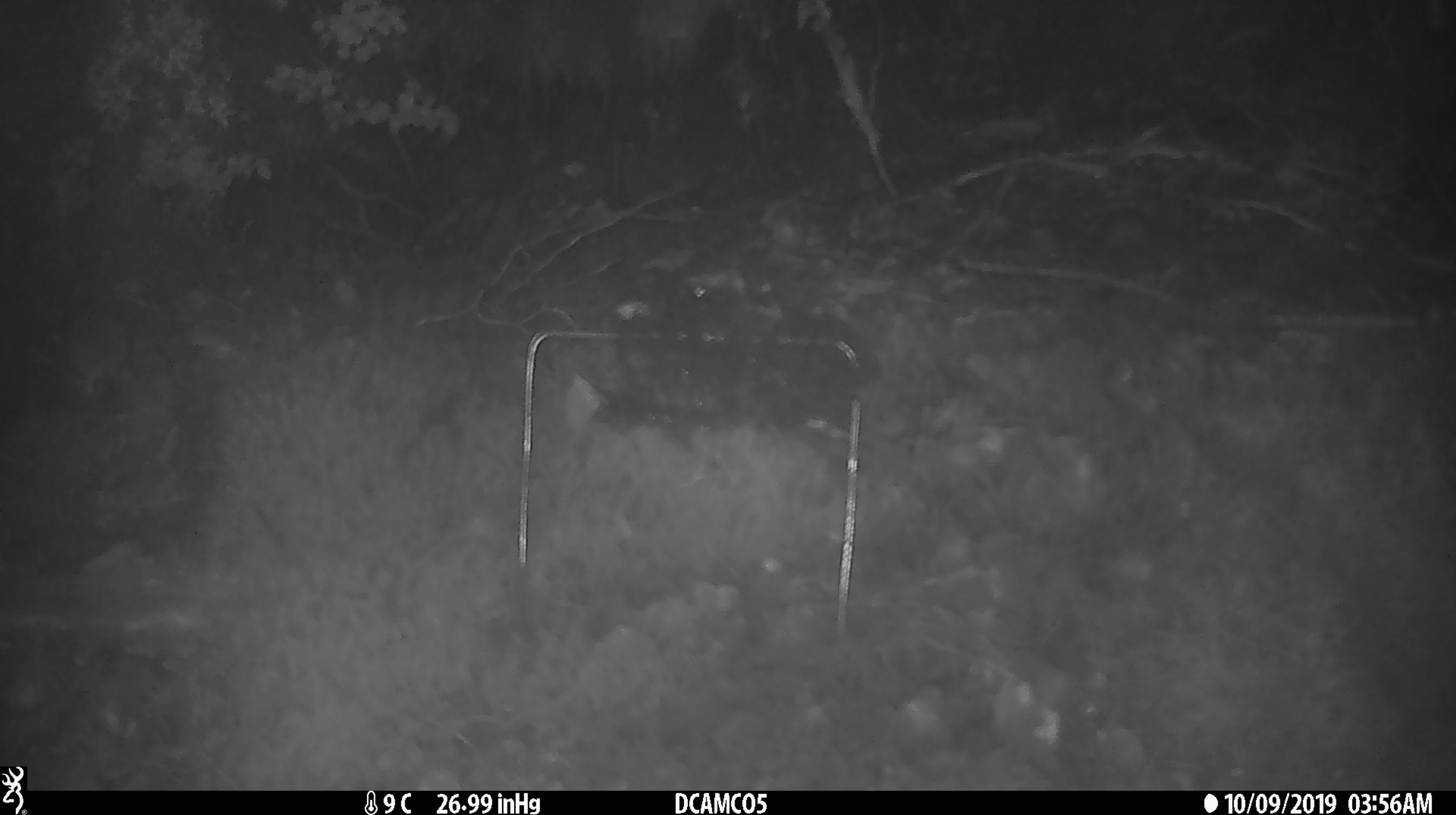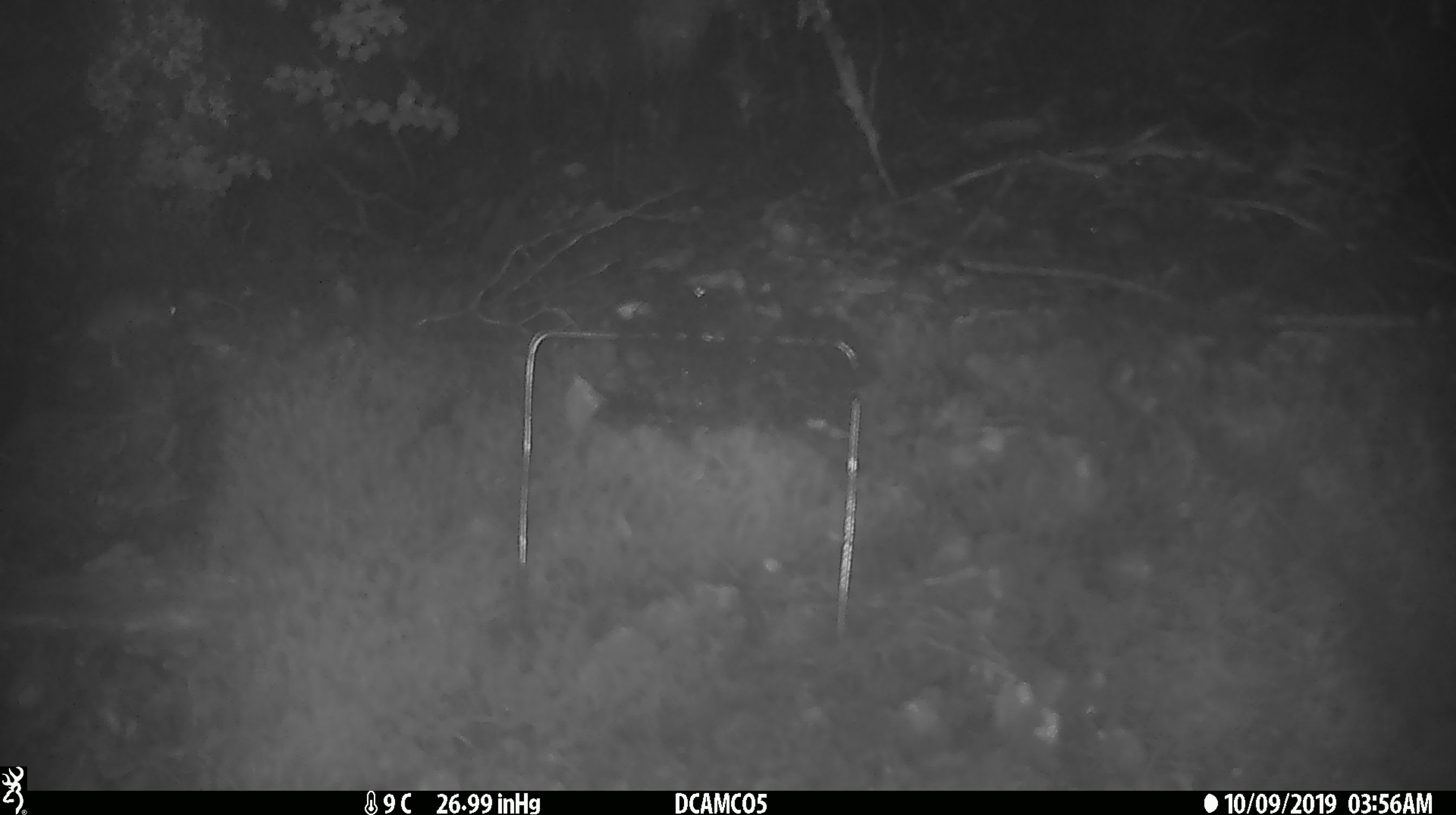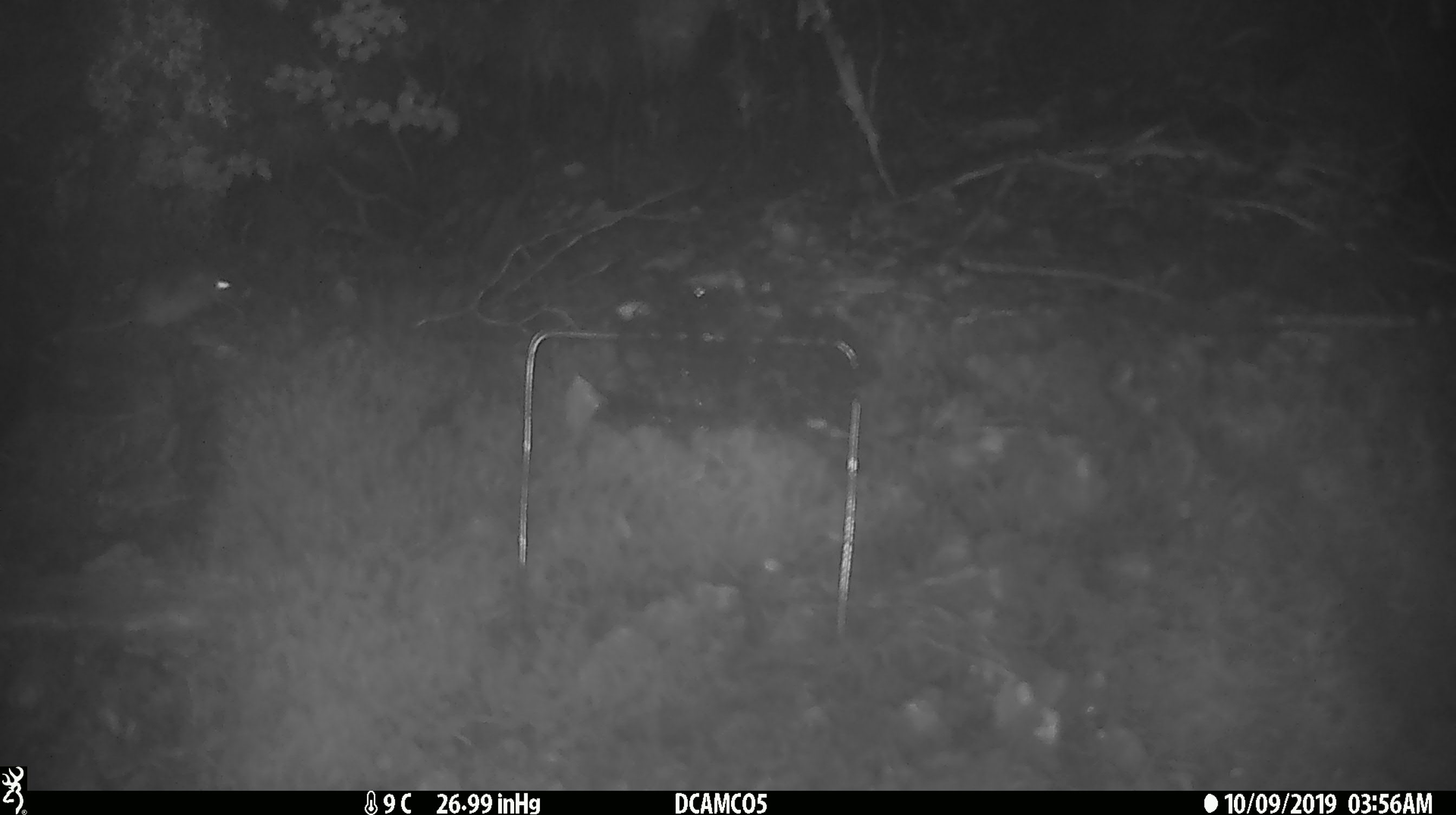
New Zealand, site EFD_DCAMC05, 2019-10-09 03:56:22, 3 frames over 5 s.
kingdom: Animalia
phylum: Chordata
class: Mammalia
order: Rodentia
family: Muridae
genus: Mus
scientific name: Mus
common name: mouse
Mouse (Mus).